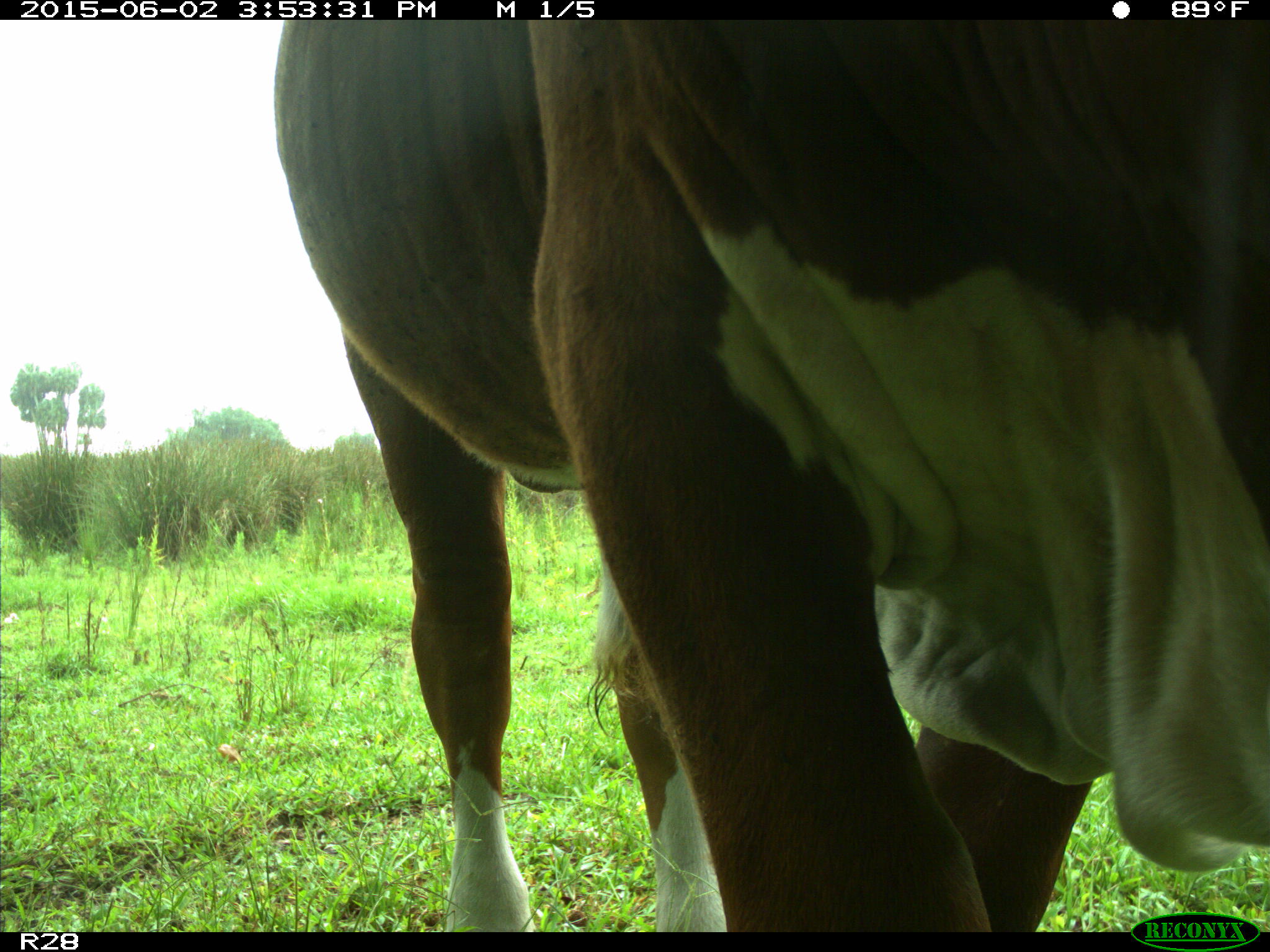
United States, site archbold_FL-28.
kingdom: Animalia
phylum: Chordata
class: Mammalia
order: Artiodactyla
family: Bovidae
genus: Bos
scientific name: Bos taurus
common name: domestic cow